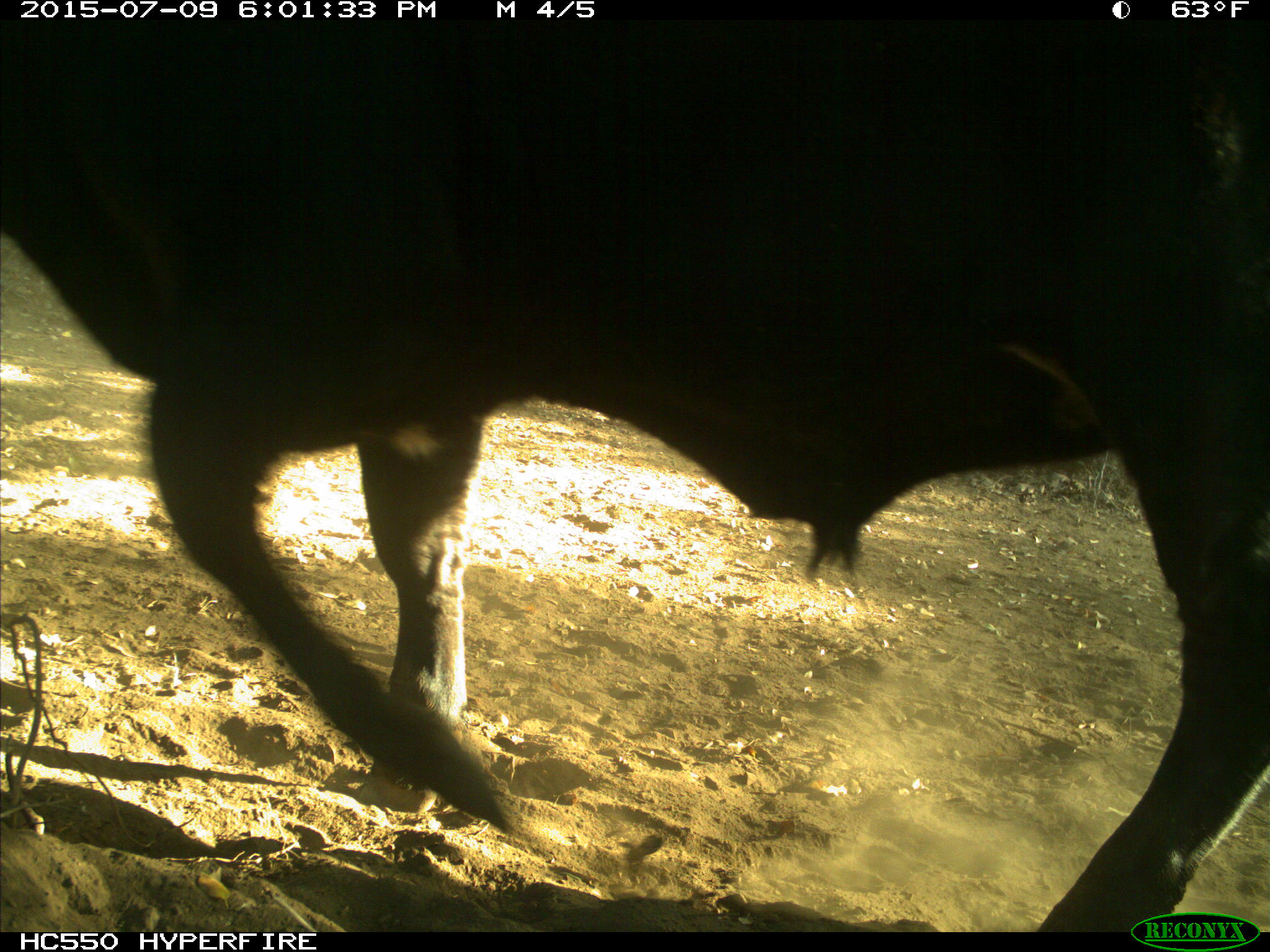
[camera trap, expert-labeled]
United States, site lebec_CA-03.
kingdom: Animalia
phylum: Chordata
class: Mammalia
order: Artiodactyla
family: Bovidae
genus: Bos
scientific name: Bos taurus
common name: domestic cow